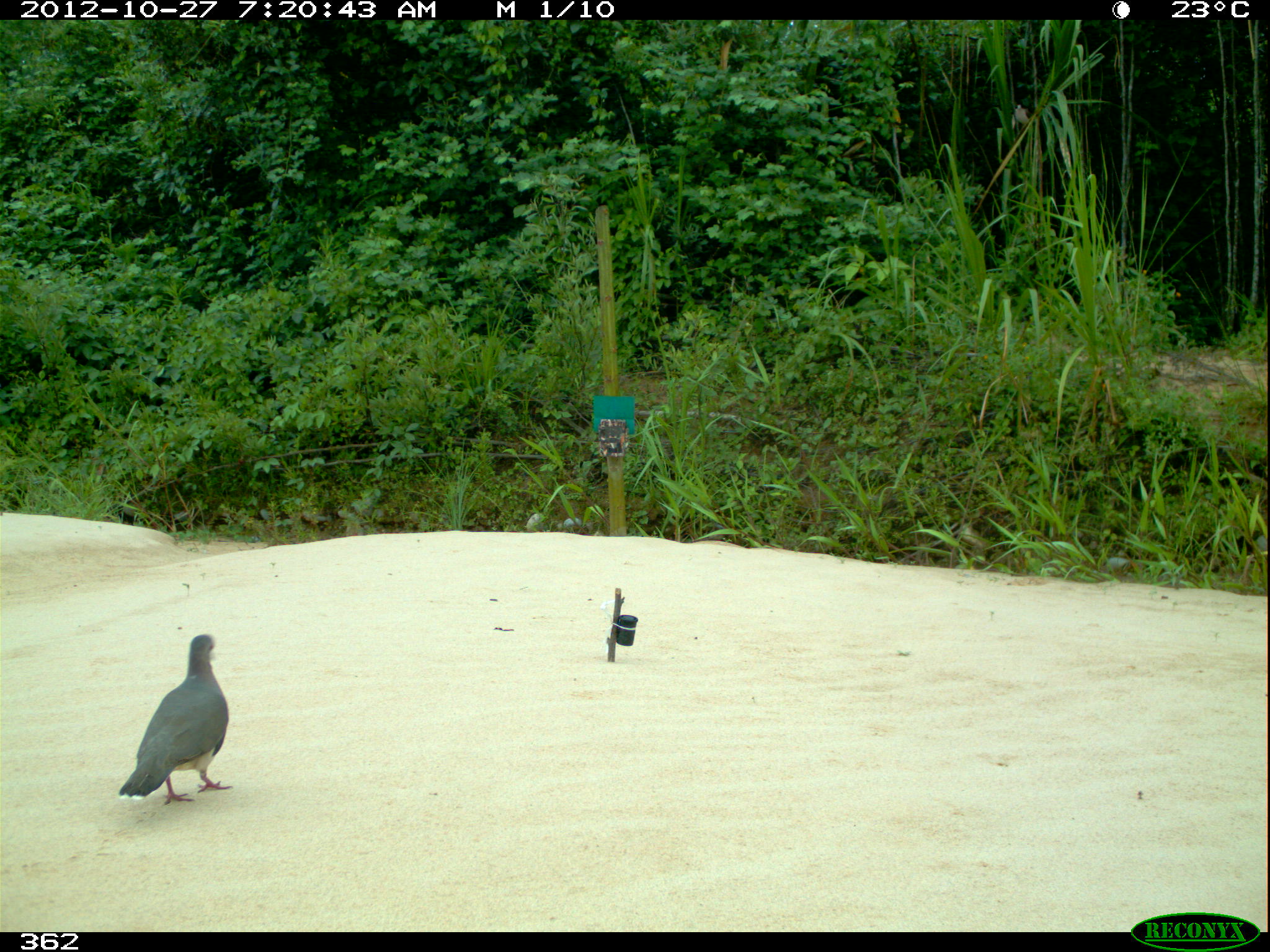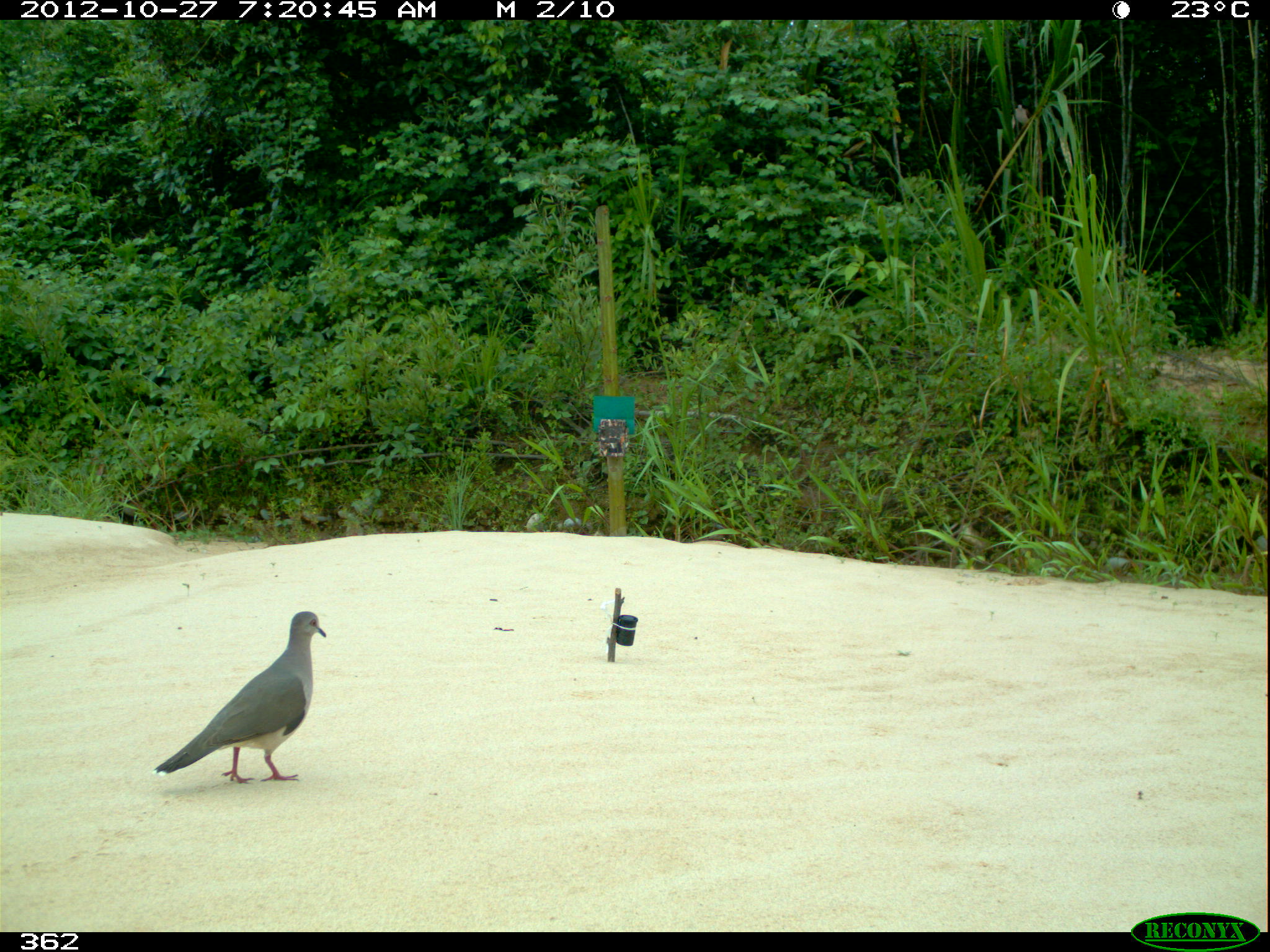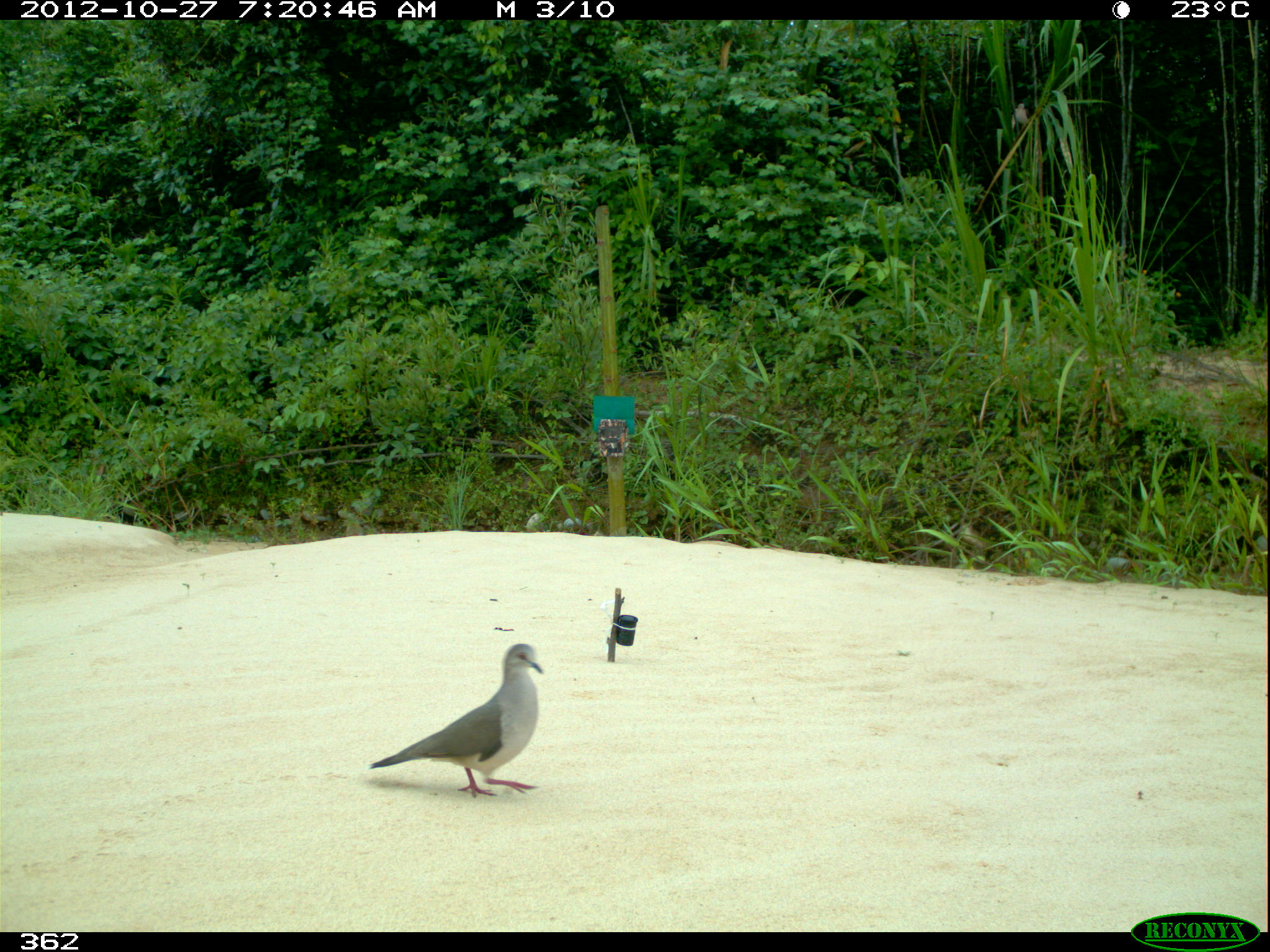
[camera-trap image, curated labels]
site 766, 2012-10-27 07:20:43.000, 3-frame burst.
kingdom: Animalia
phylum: Chordata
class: Aves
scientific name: Aves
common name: bird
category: unknown bird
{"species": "unknown bird (bird) (Aves)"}